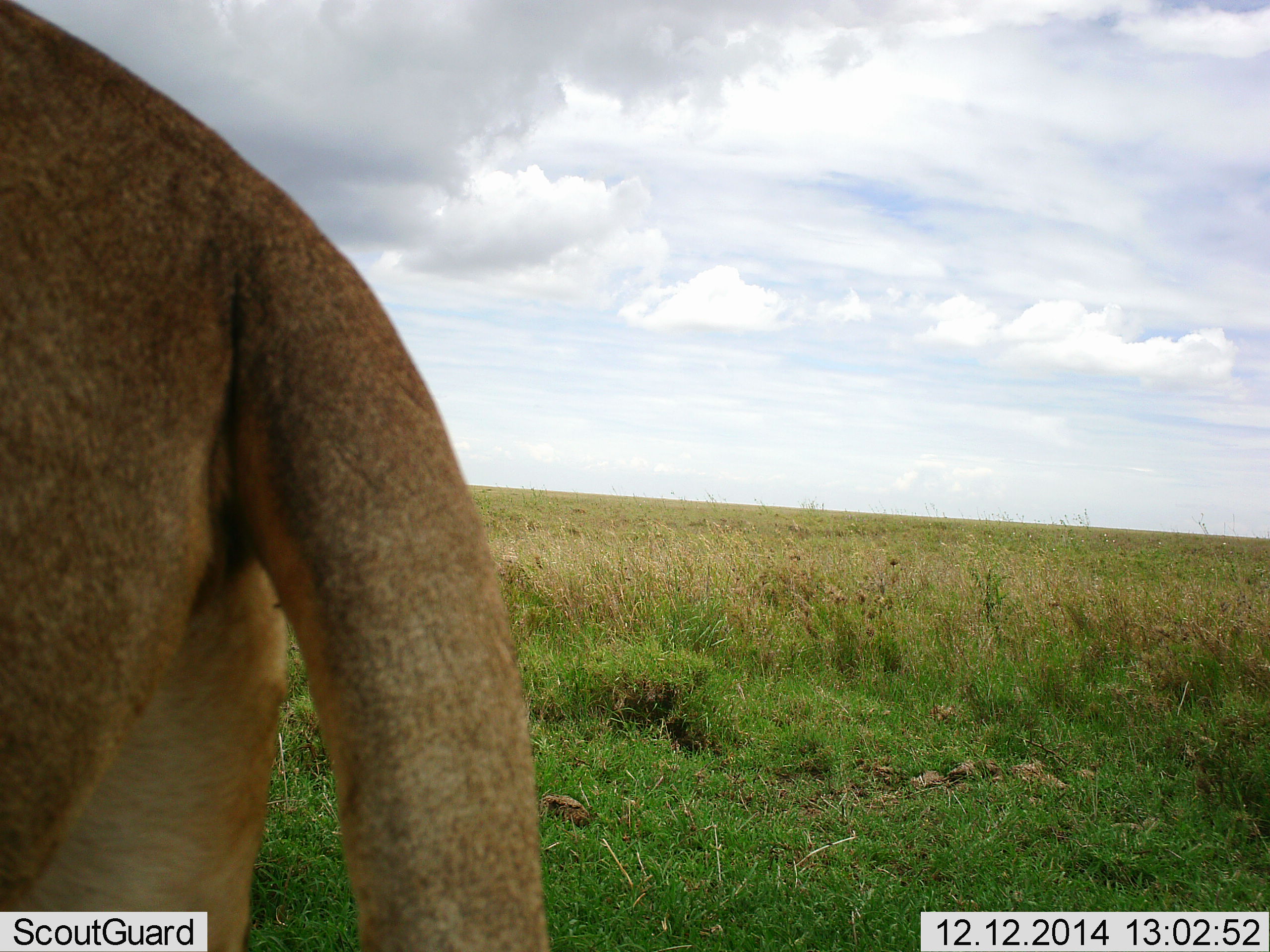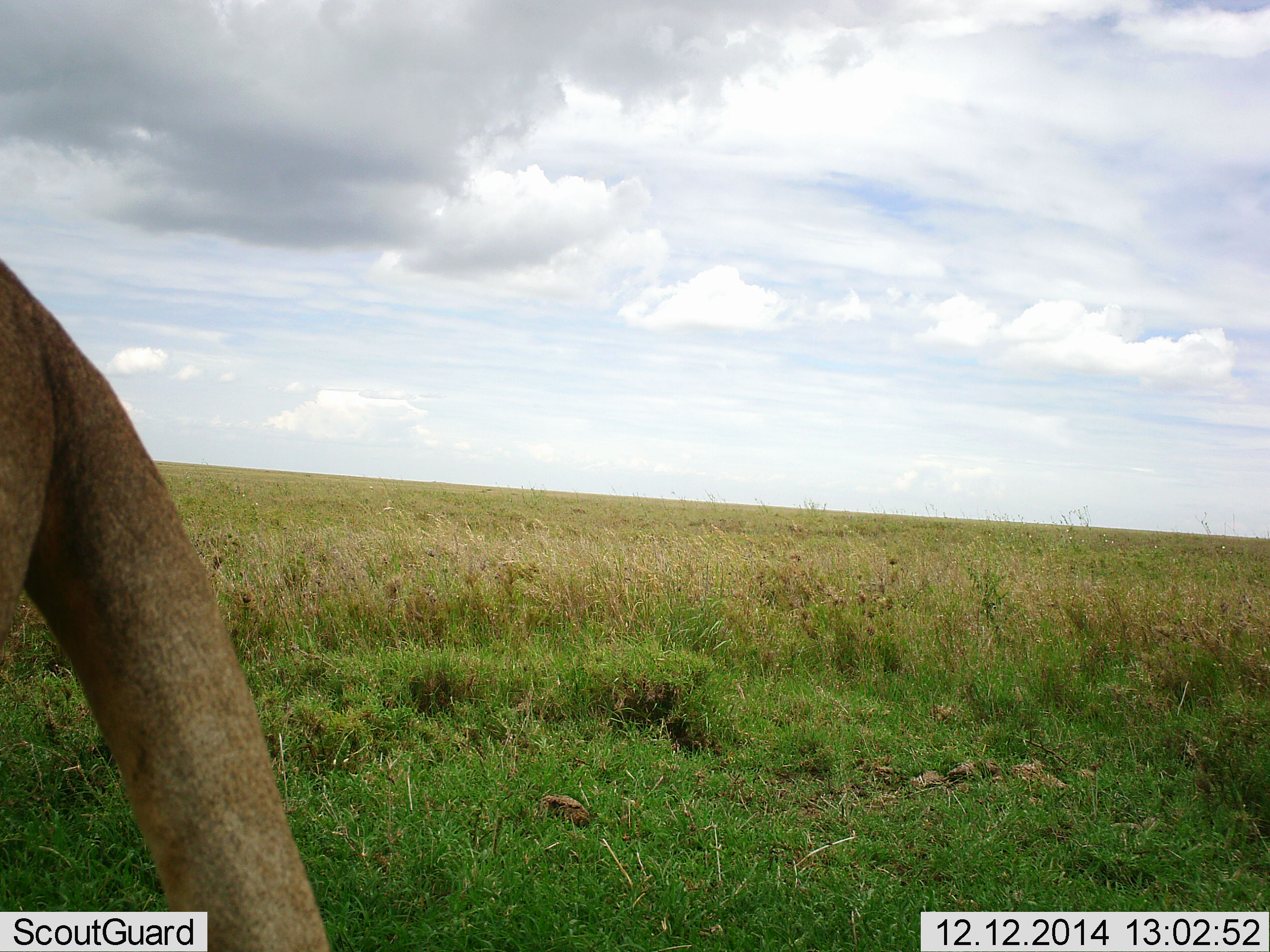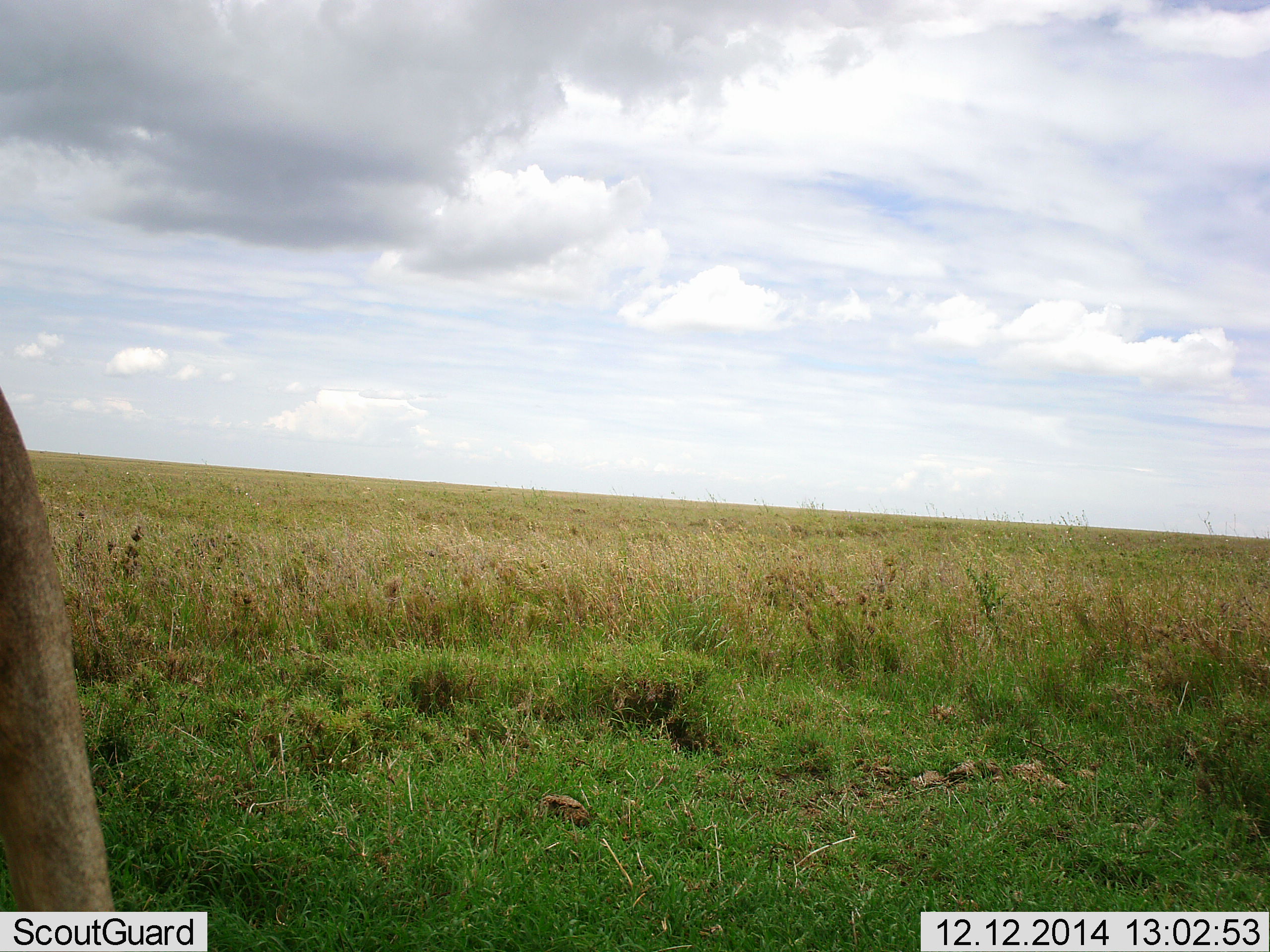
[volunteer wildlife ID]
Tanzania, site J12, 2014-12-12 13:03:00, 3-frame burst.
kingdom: Animalia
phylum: Chordata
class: Mammalia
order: Carnivora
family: Felidae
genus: Panthera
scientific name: Panthera leo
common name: lion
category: lionfemale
Lionfemale (lion) (Panthera leo), count 1. Behavior (volunteer vote fractions): standing 0%, resting 0%, moving 100%, interacting 0%. Young present (vote fraction): 0%. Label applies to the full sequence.